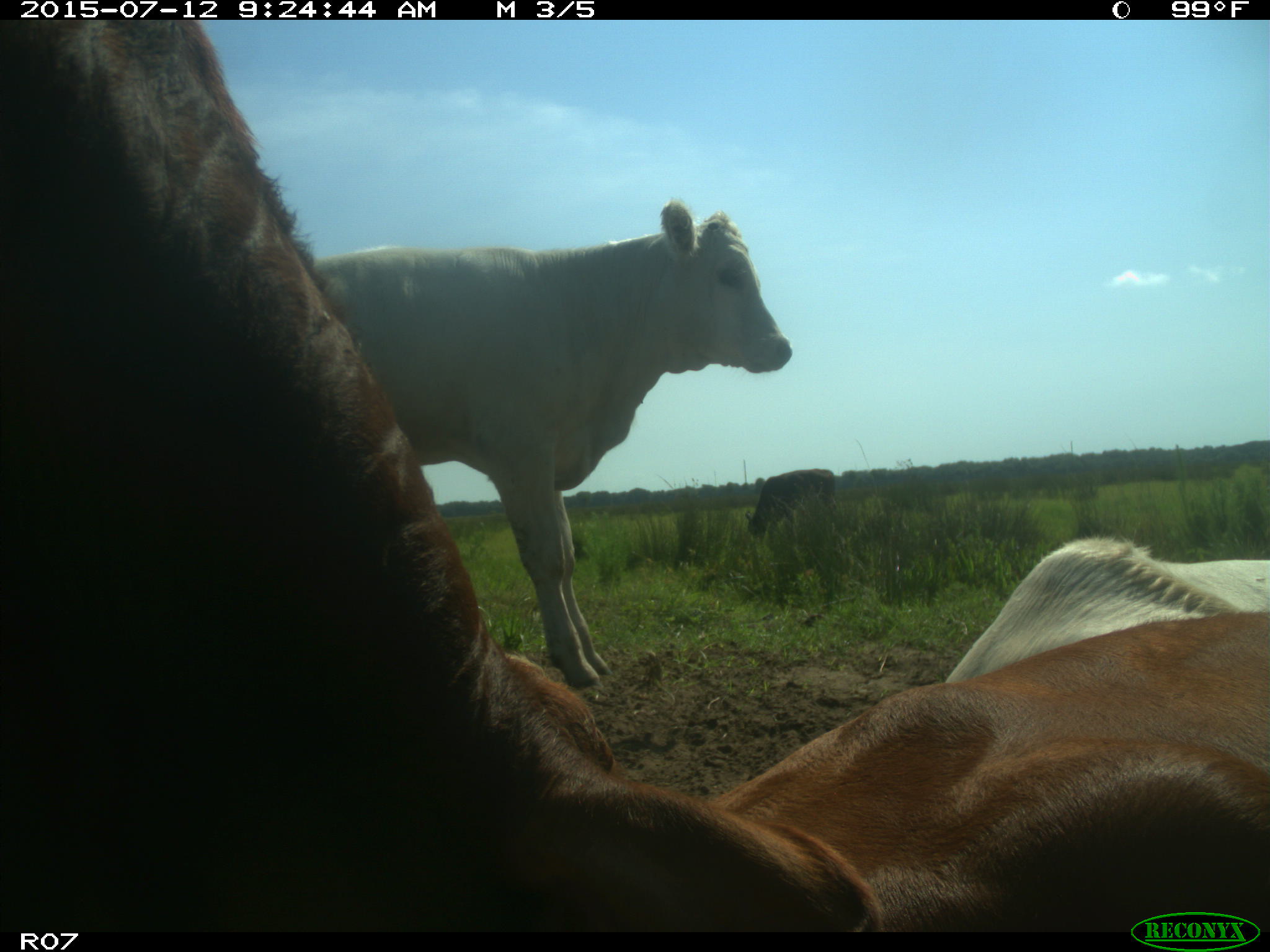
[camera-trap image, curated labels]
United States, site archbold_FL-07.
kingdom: Animalia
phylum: Chordata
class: Mammalia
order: Artiodactyla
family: Bovidae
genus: Bos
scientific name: Bos taurus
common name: domestic cow